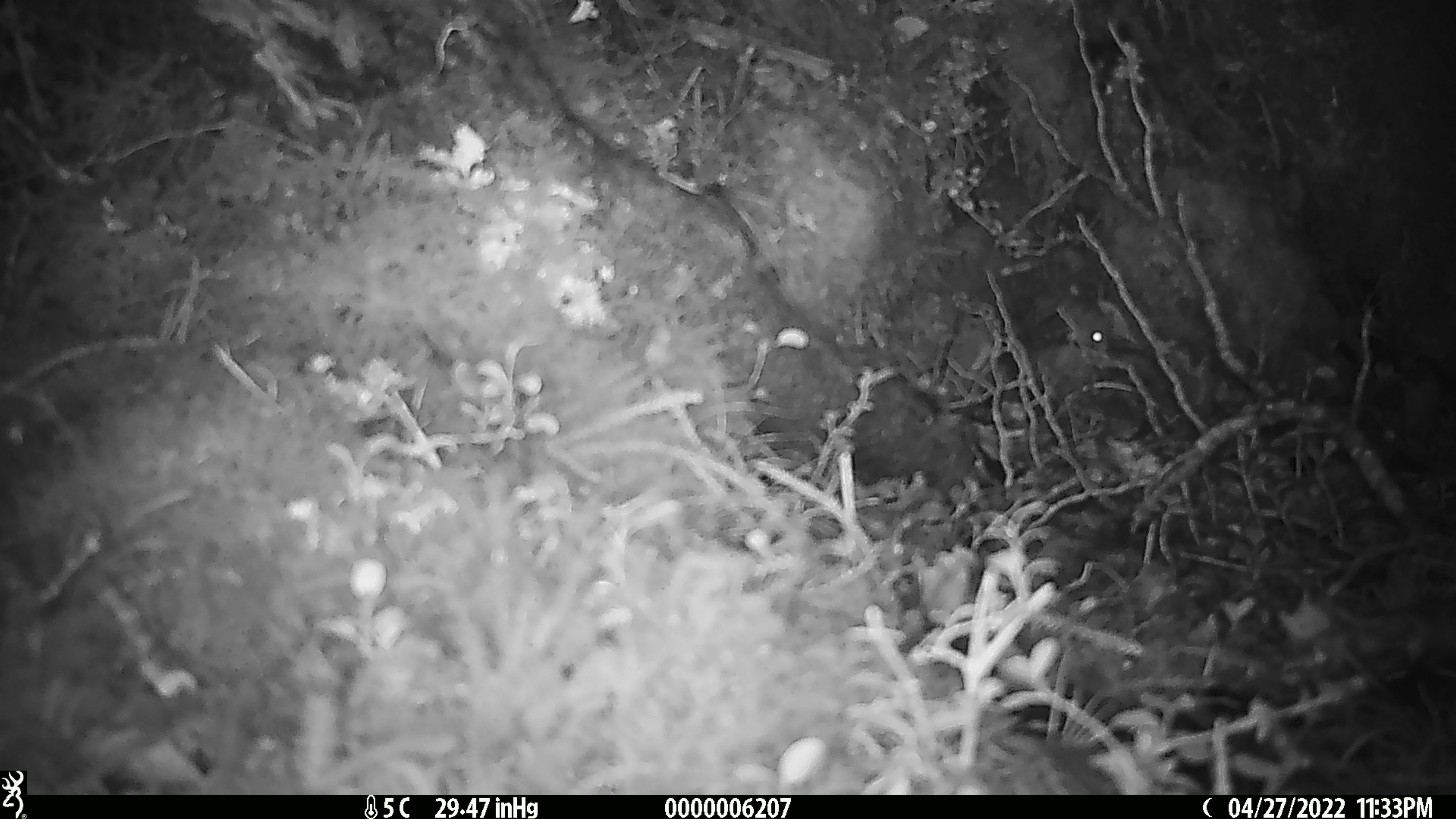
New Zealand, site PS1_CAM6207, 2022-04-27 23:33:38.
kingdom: Animalia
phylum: Chordata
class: Mammalia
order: Rodentia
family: Muridae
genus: Mus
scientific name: Mus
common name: mouse